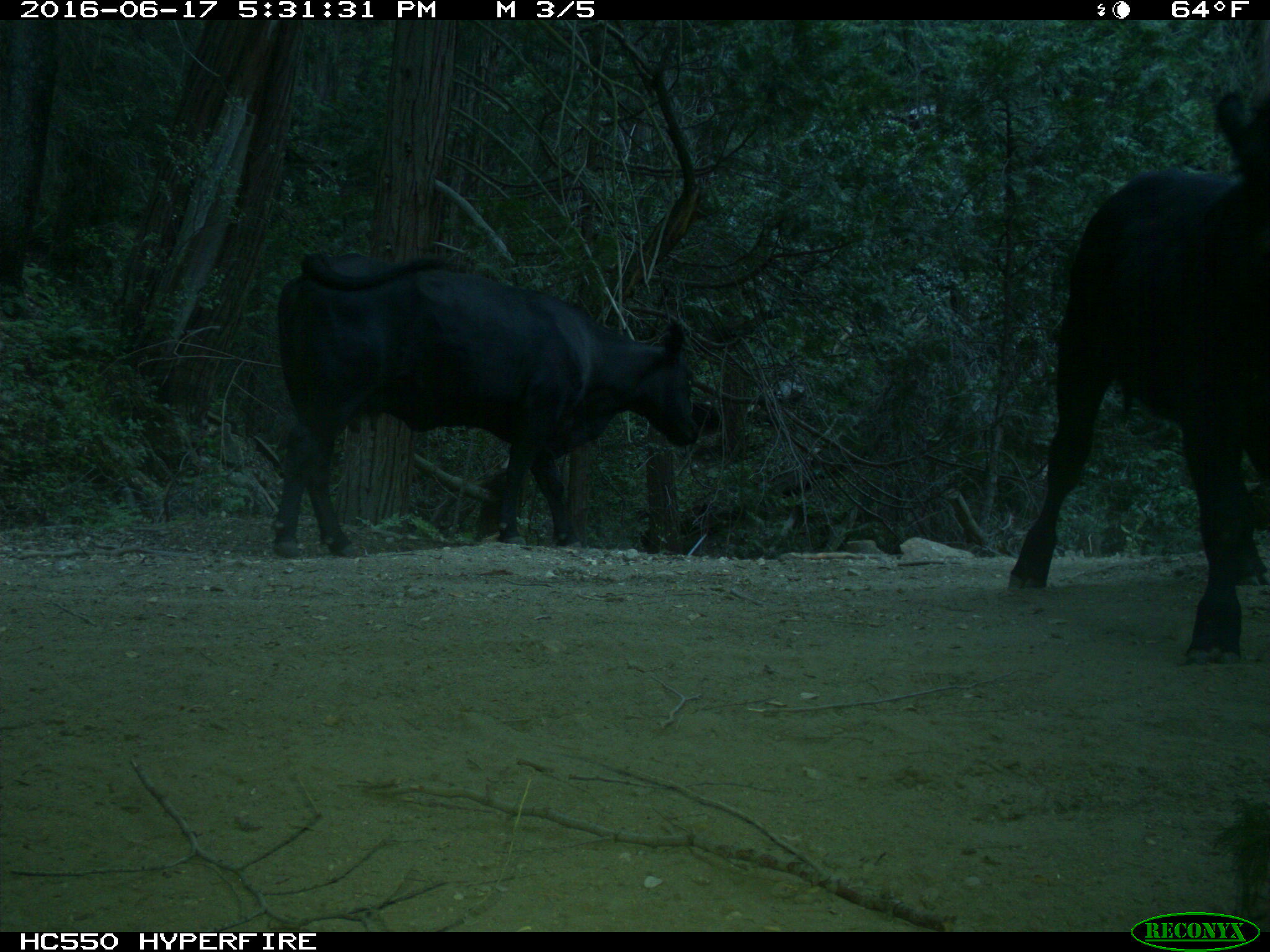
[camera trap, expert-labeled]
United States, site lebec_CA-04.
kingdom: Animalia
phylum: Chordata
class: Mammalia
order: Artiodactyla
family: Bovidae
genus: Bos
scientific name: Bos taurus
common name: domestic cow